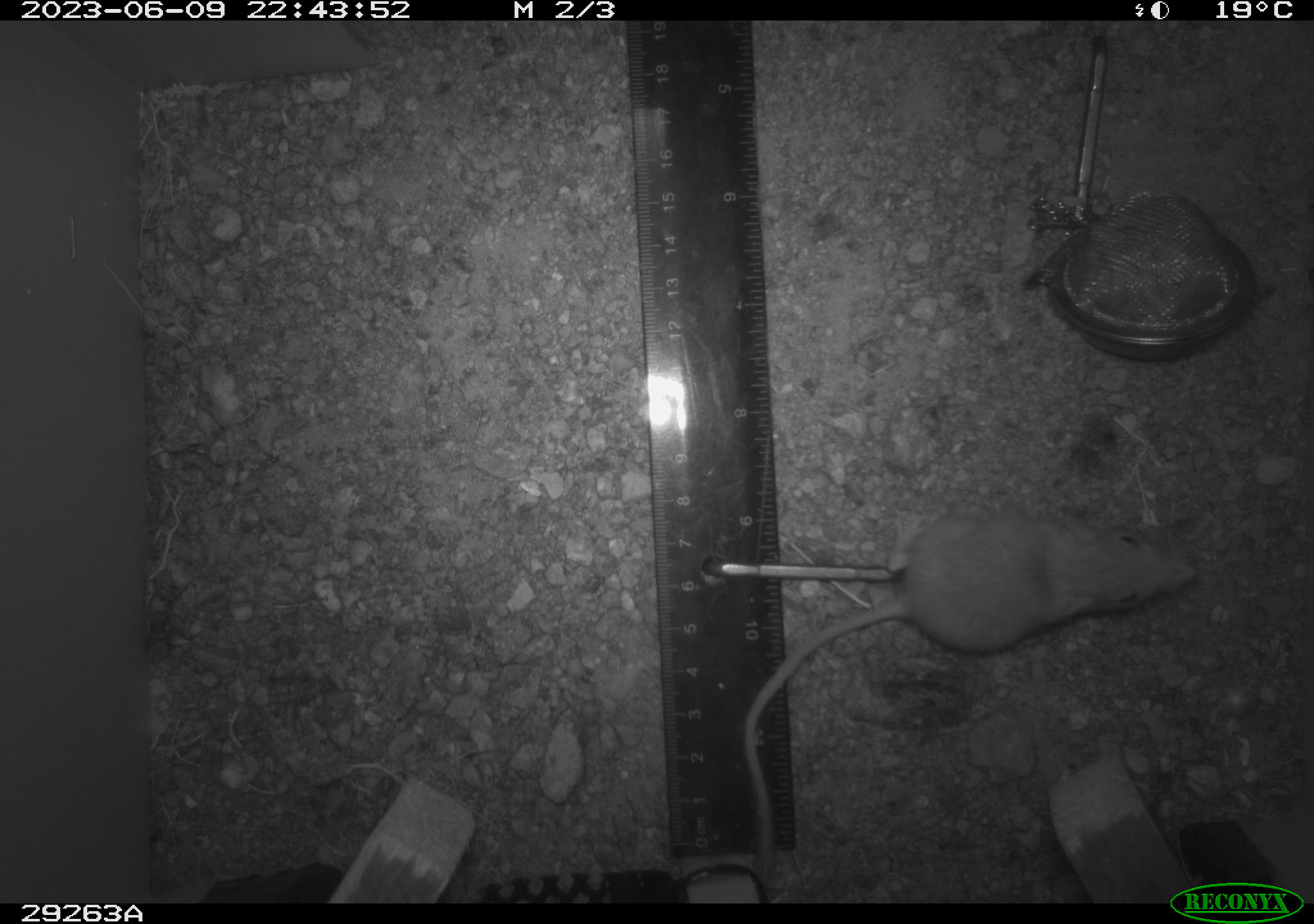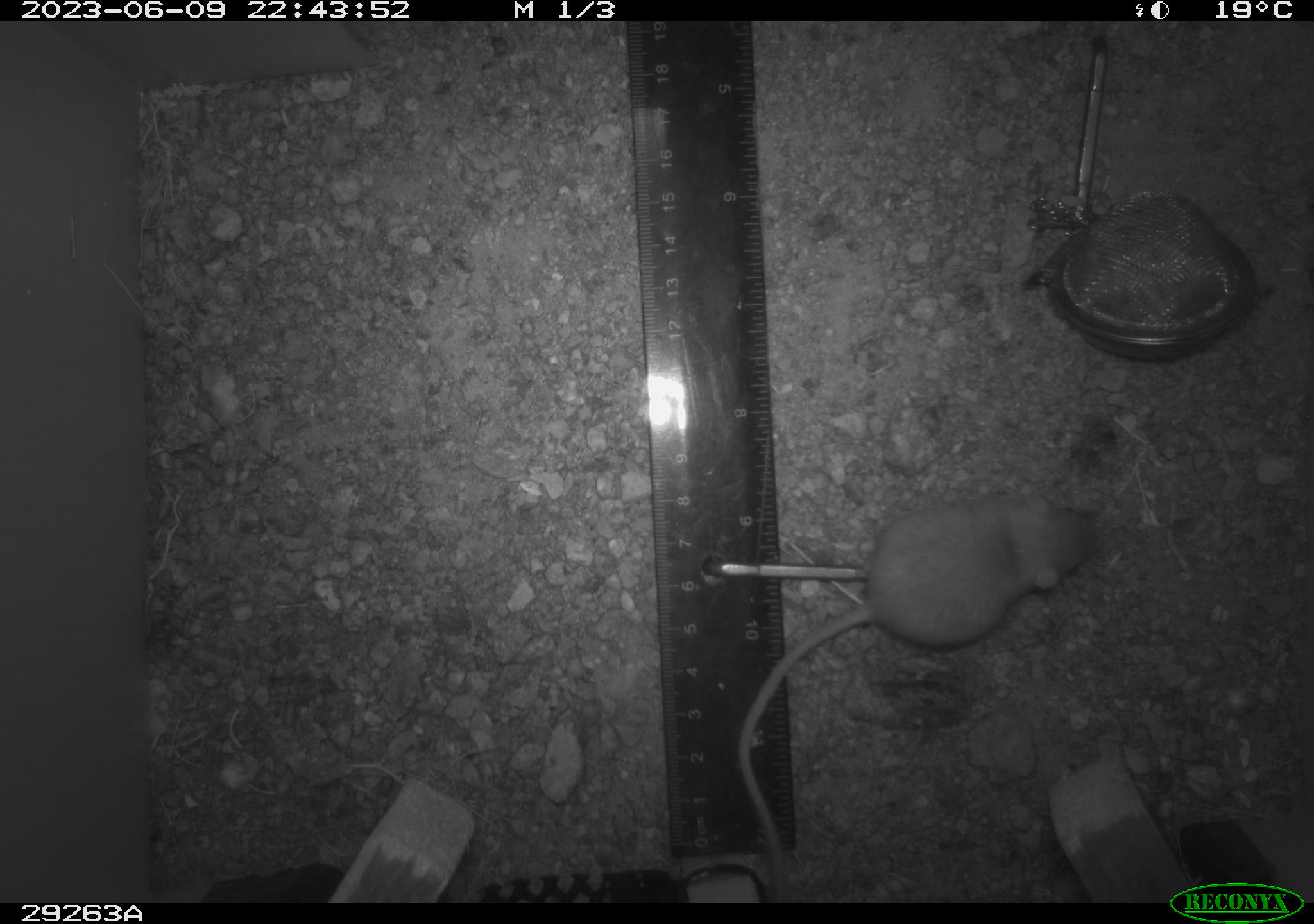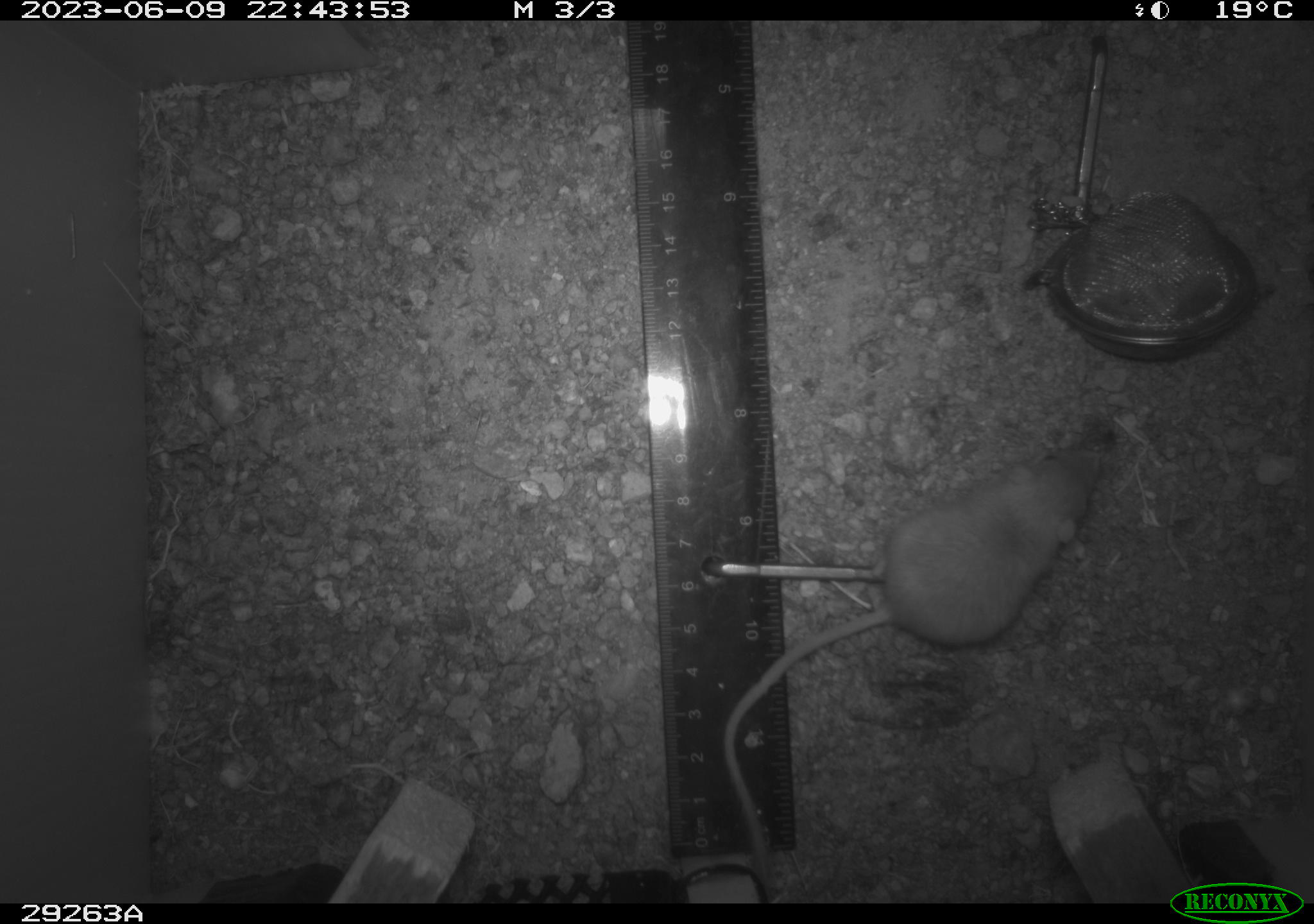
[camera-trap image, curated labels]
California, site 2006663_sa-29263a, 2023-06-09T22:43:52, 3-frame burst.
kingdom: Animalia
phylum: Chordata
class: Mammalia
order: Rodentia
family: Heteromyidae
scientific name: Heteromyidae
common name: kangaroo rats and pocket mice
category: heteromyidae family